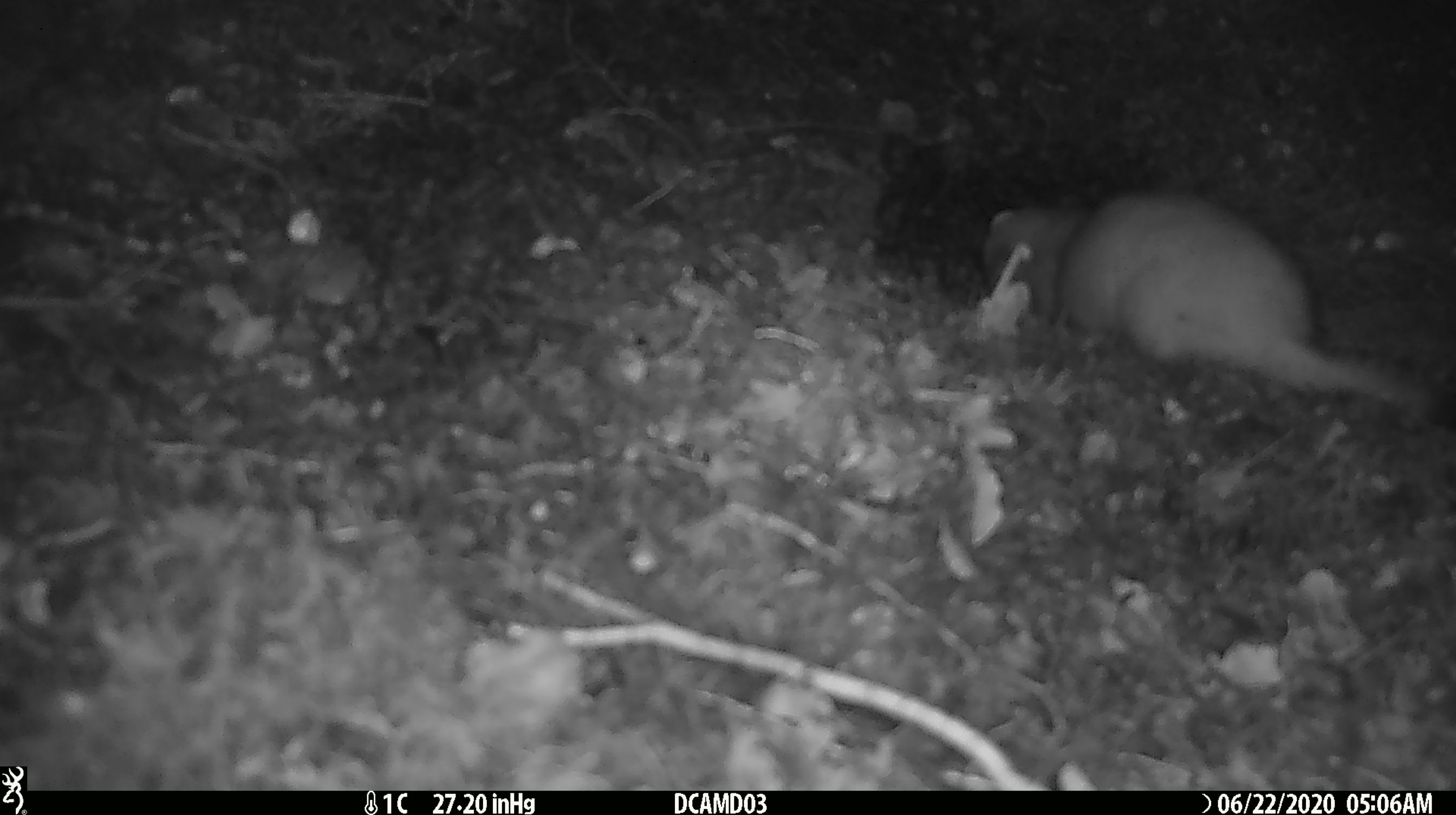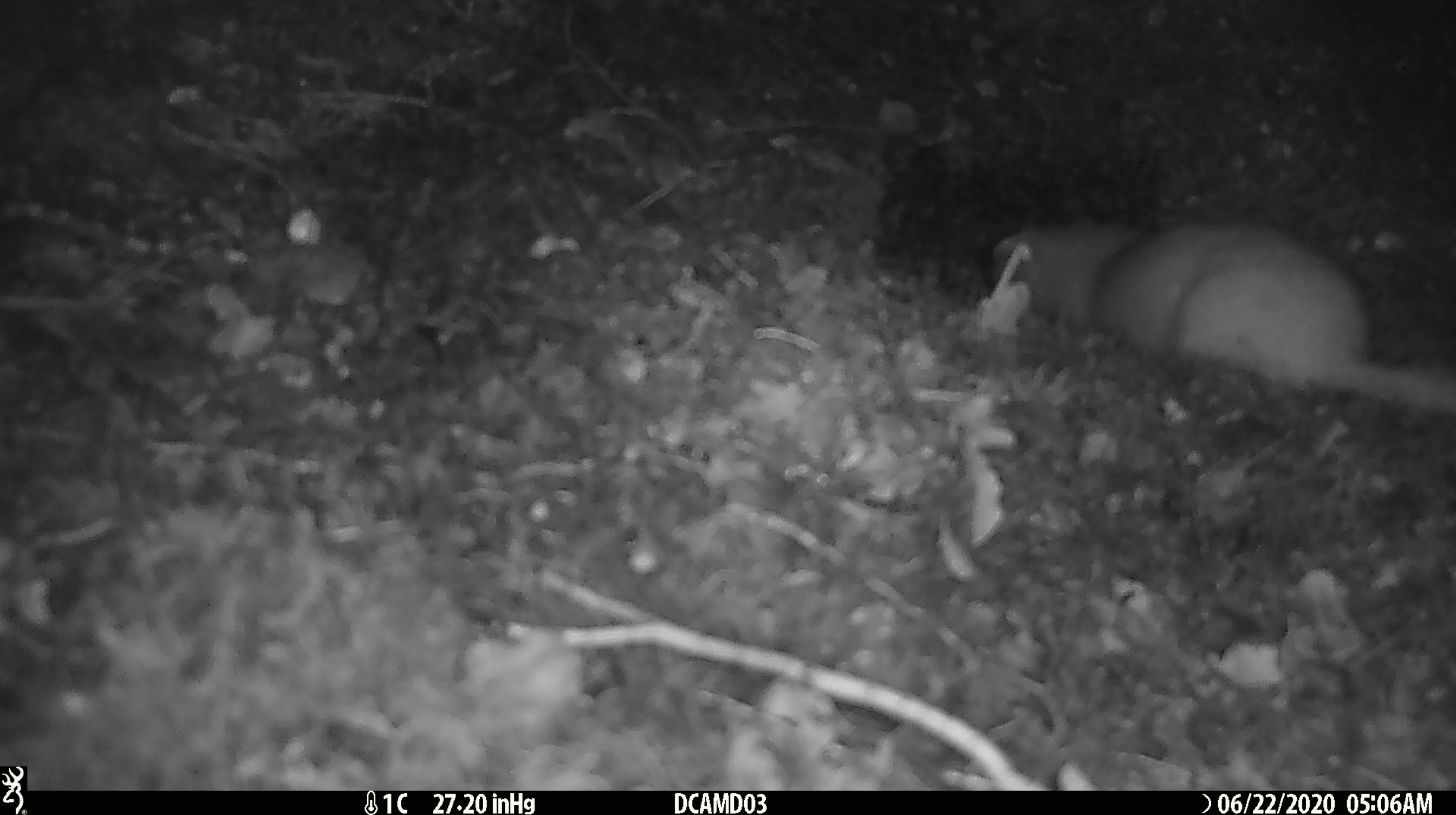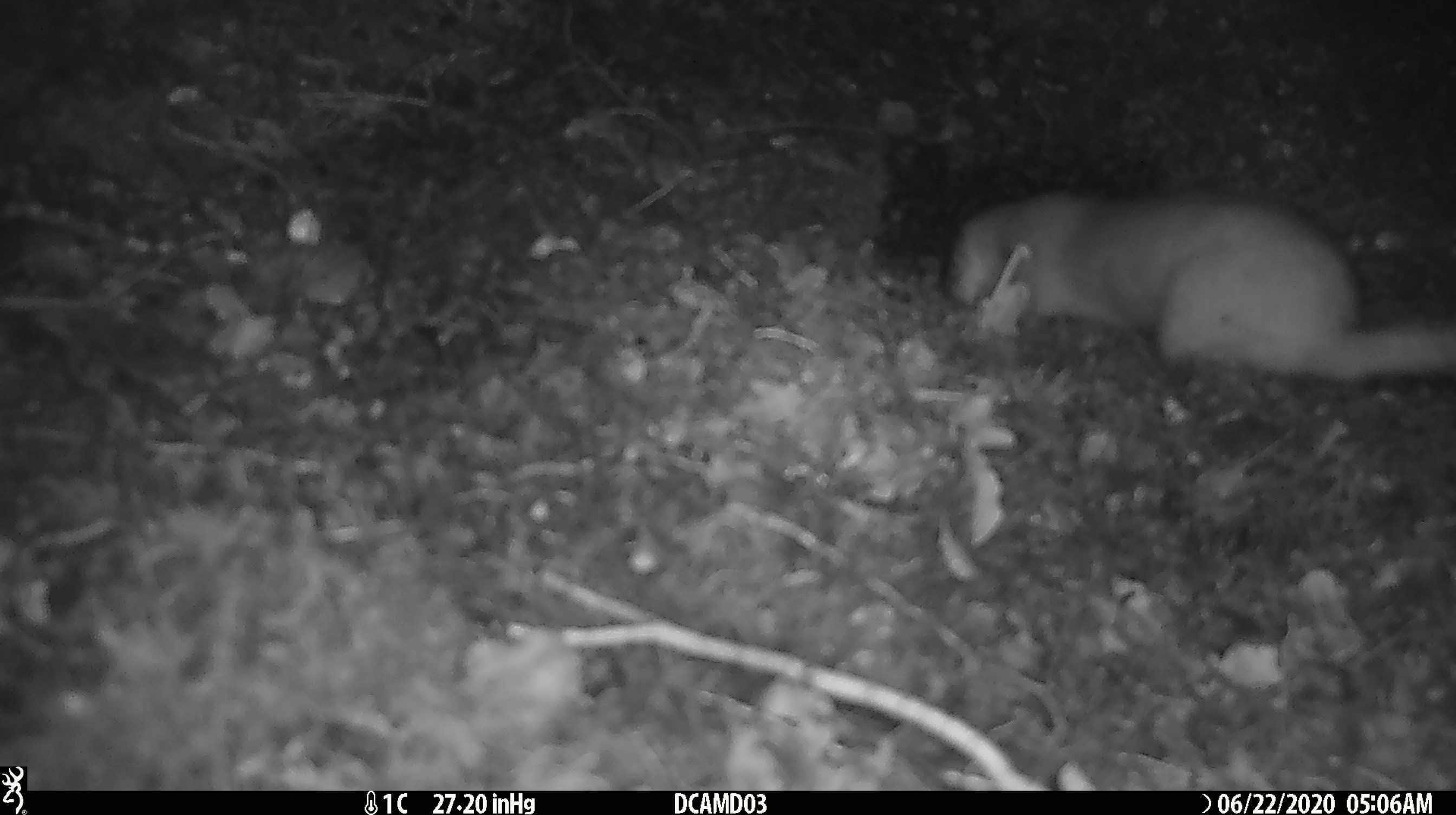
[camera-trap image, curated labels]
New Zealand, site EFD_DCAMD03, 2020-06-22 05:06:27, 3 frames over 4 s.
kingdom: Animalia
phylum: Chordata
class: Mammalia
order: Carnivora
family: Mustelidae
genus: Mustela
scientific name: Mustela erminea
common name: stoat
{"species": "stoat (Mustela erminea)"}